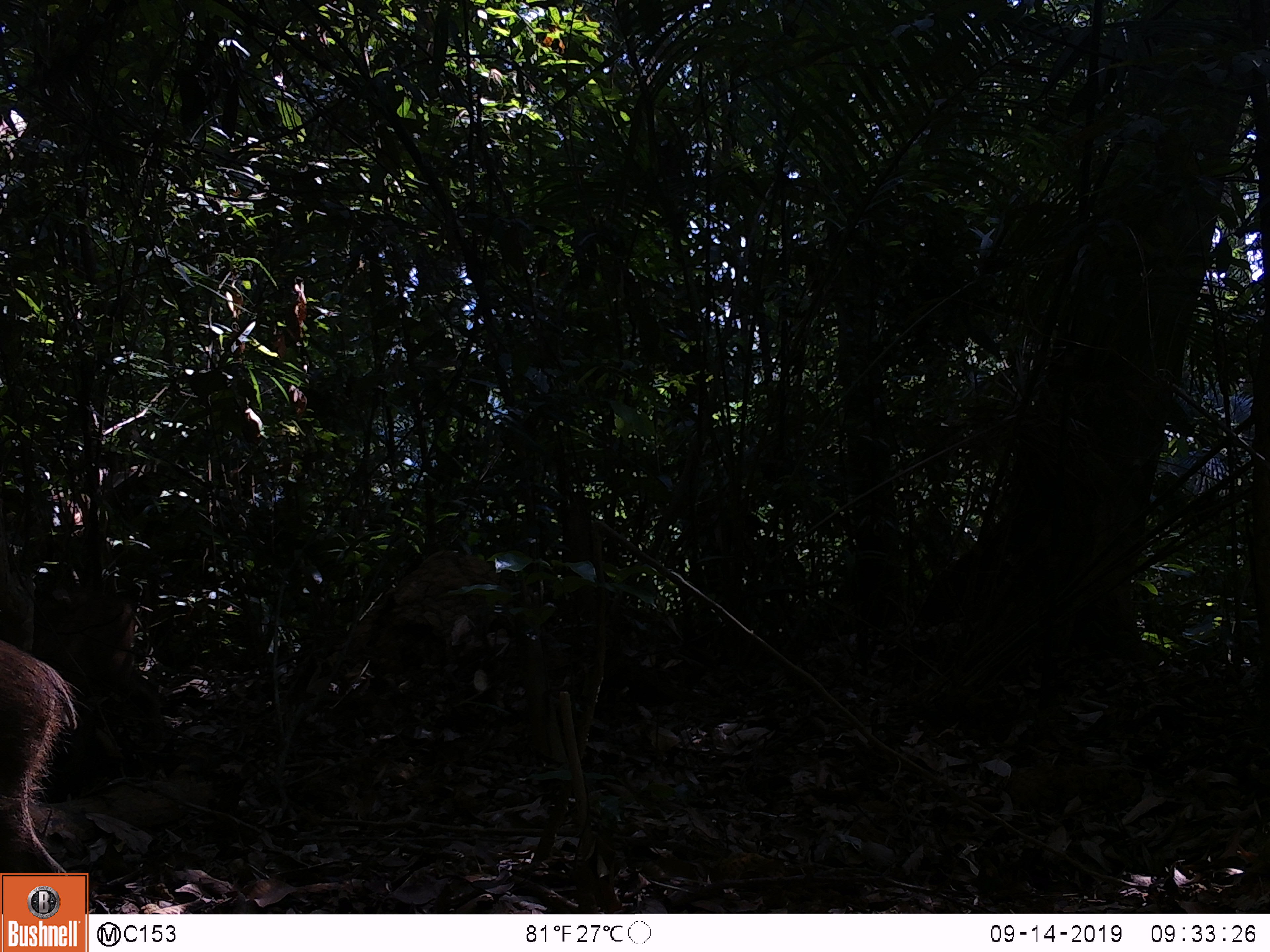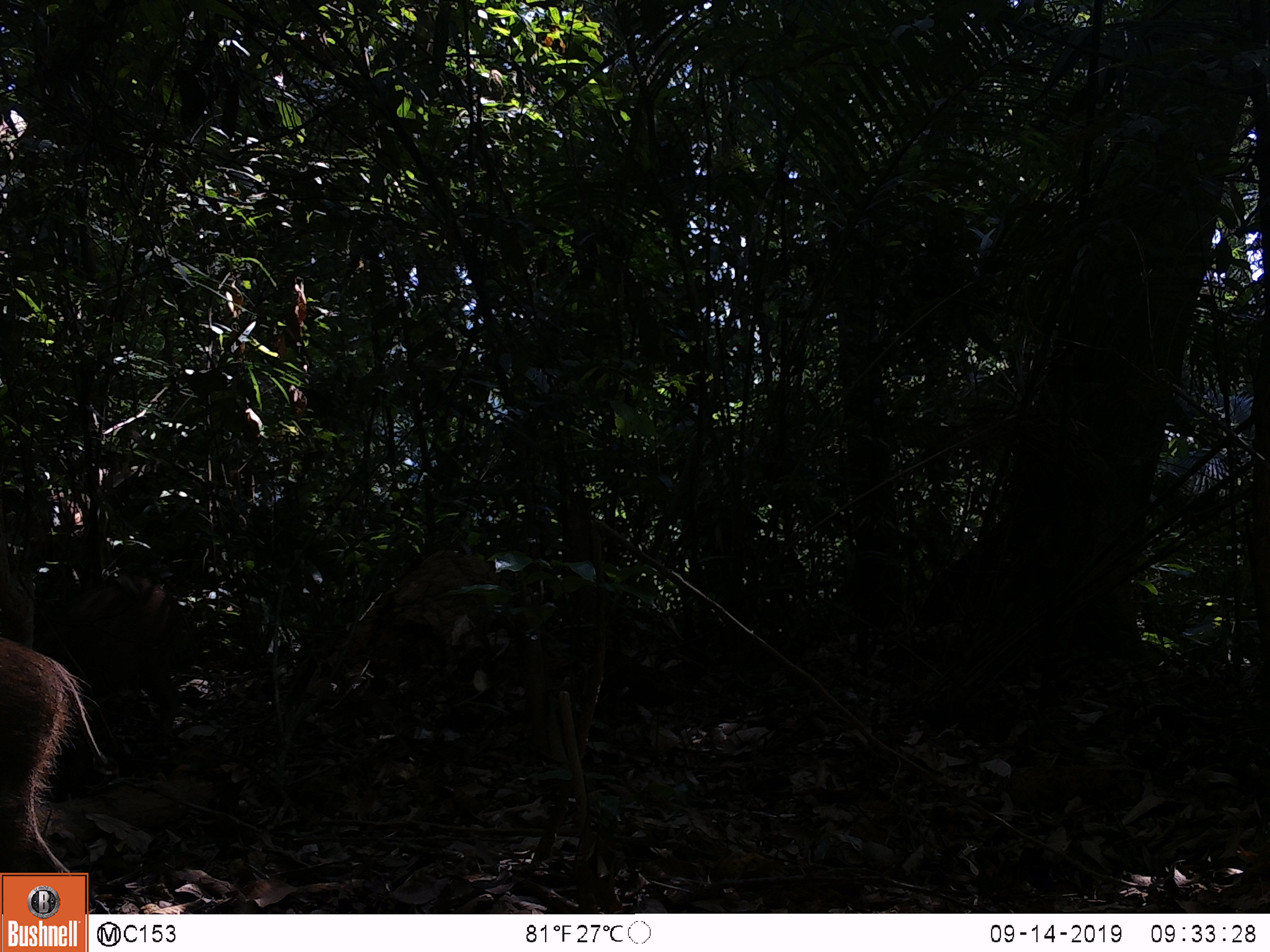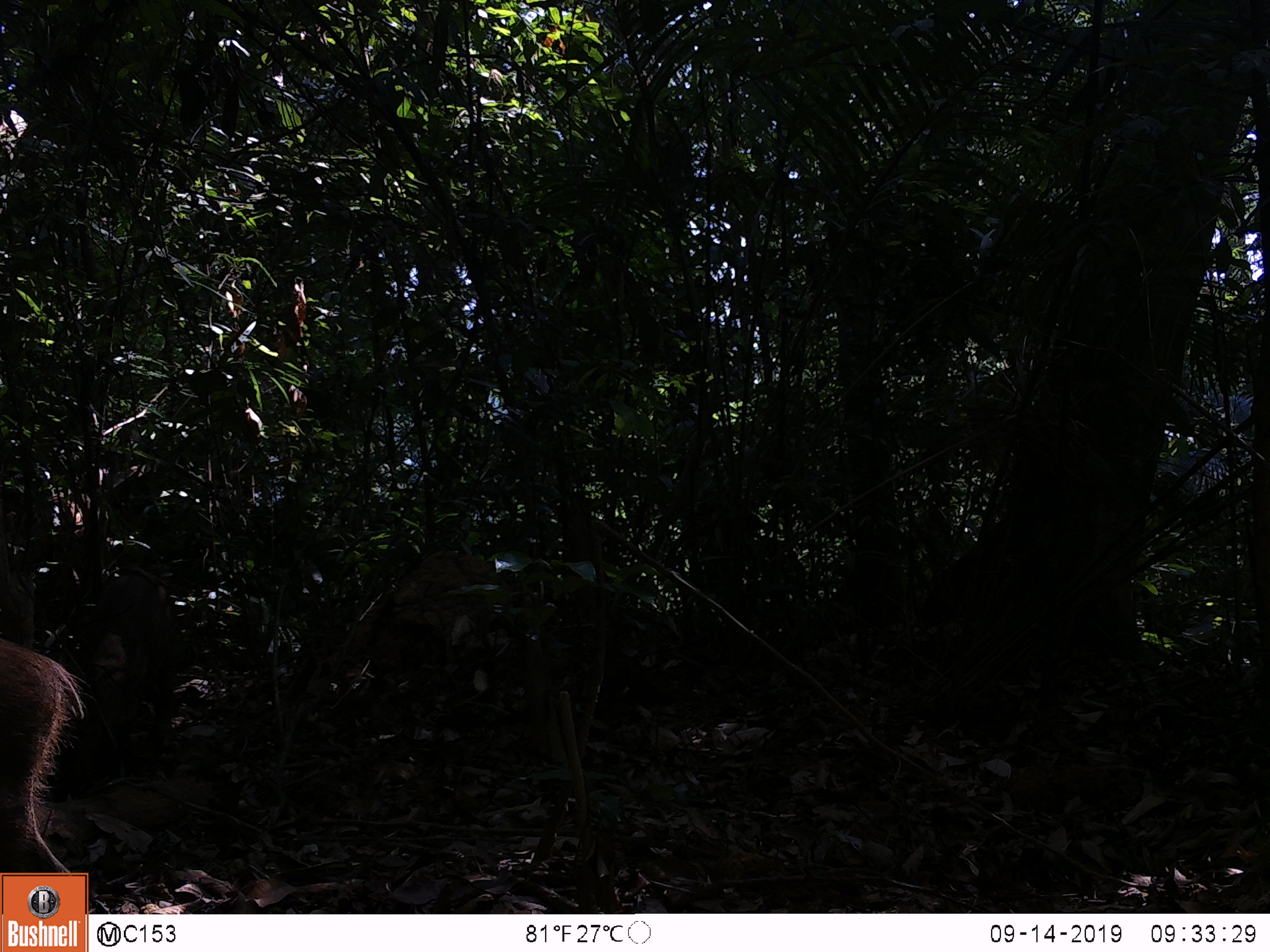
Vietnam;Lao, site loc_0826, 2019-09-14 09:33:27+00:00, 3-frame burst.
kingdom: Animalia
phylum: Chordata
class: Mammalia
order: Artiodactyla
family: Suidae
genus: Sus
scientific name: Sus scrofa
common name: eurasian wild pig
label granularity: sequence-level